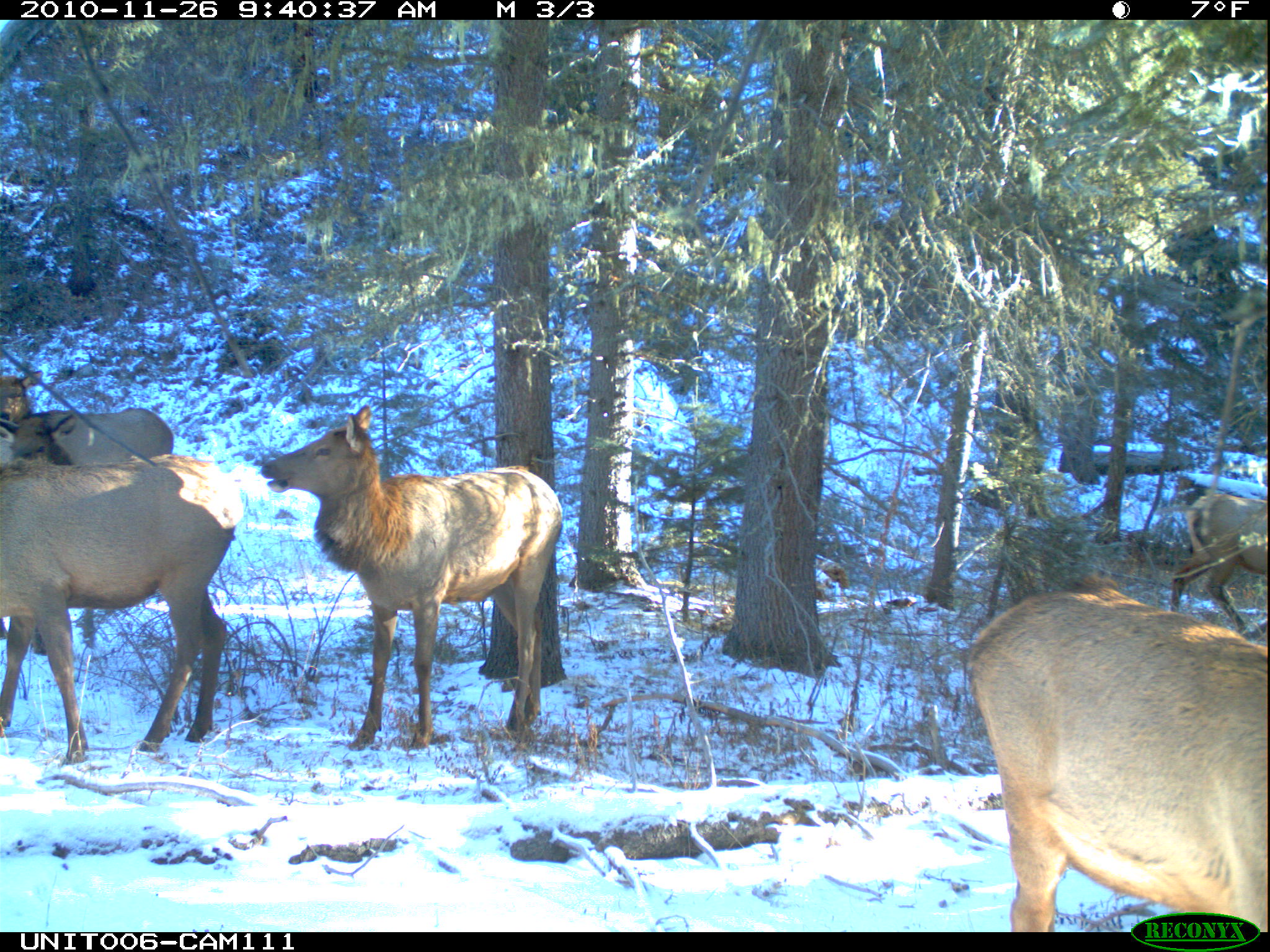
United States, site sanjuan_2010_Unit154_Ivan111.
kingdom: Animalia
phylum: Chordata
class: Mammalia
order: Artiodactyla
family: Cervidae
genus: Cervus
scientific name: Cervus elaphus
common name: red deer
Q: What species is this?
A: Cervus elaphus (red deer).